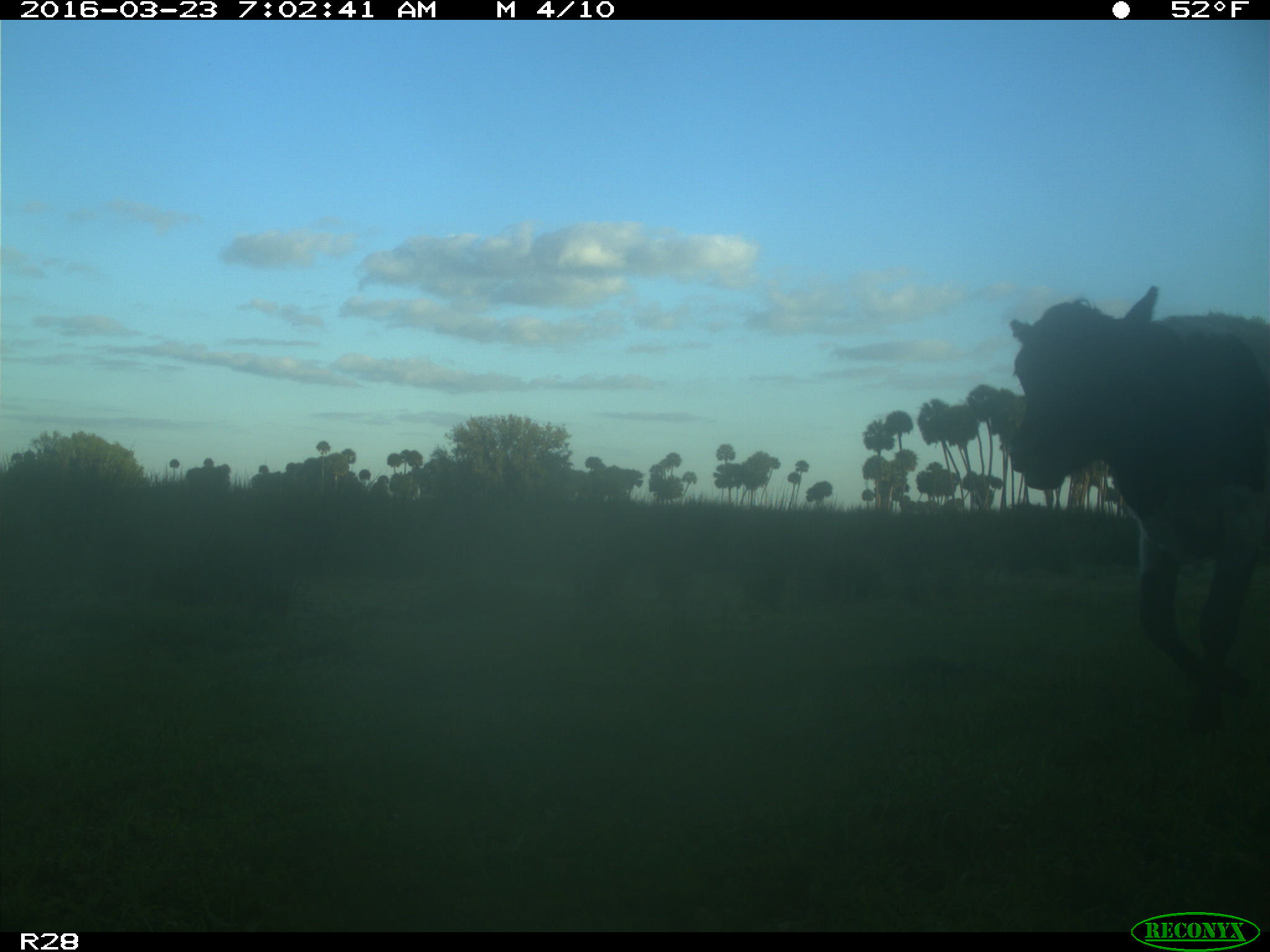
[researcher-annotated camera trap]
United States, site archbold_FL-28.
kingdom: Animalia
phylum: Chordata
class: Mammalia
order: Artiodactyla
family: Bovidae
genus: Bos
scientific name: Bos taurus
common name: domestic cow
Bos taurus (domestic cow).